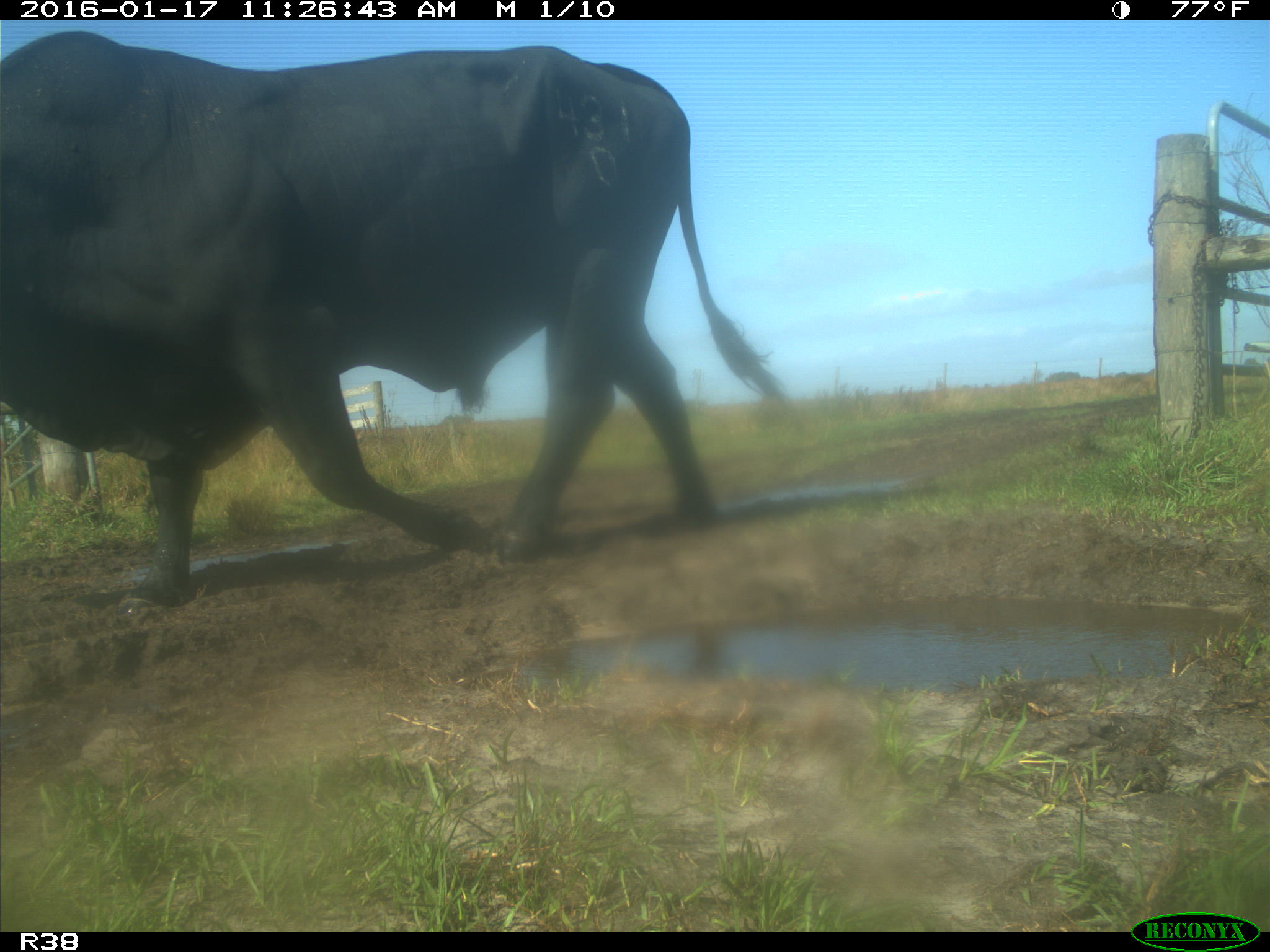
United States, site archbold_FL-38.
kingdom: Animalia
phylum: Chordata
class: Mammalia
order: Artiodactyla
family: Bovidae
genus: Bos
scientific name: Bos taurus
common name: domestic cow